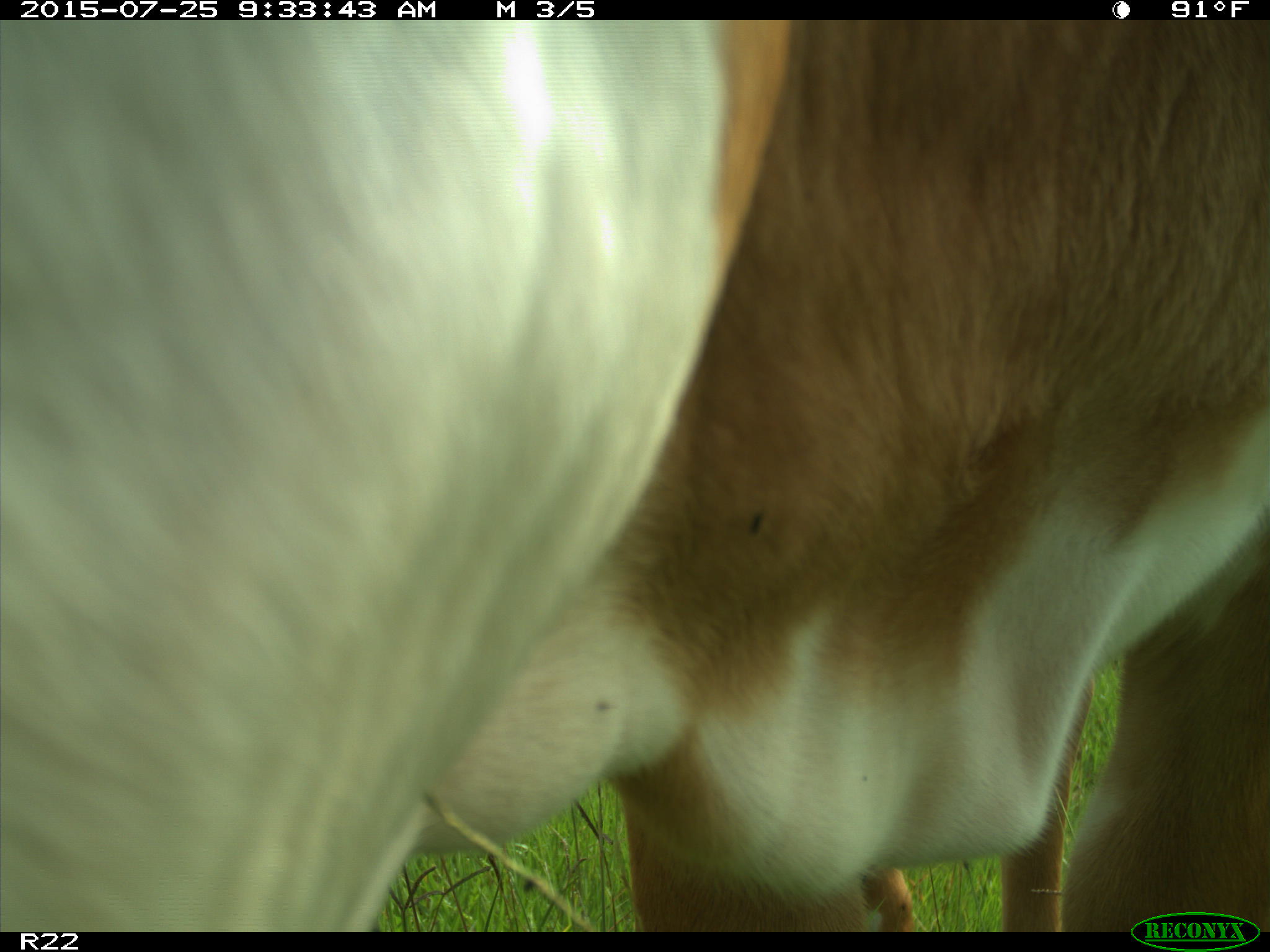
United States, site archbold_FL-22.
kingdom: Animalia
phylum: Chordata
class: Mammalia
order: Artiodactyla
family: Bovidae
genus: Bos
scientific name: Bos taurus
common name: domestic cow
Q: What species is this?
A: Bos taurus (domestic cow).